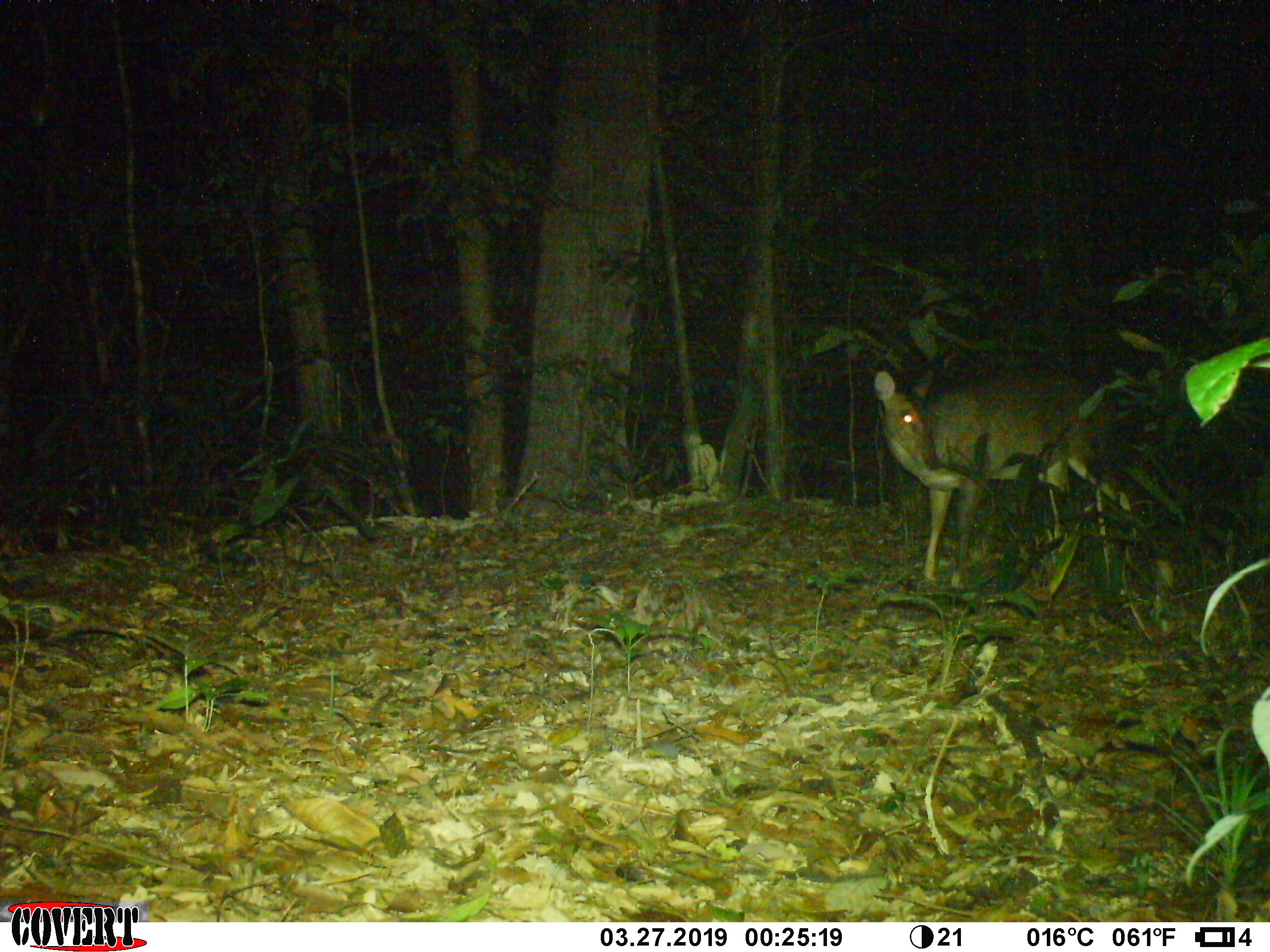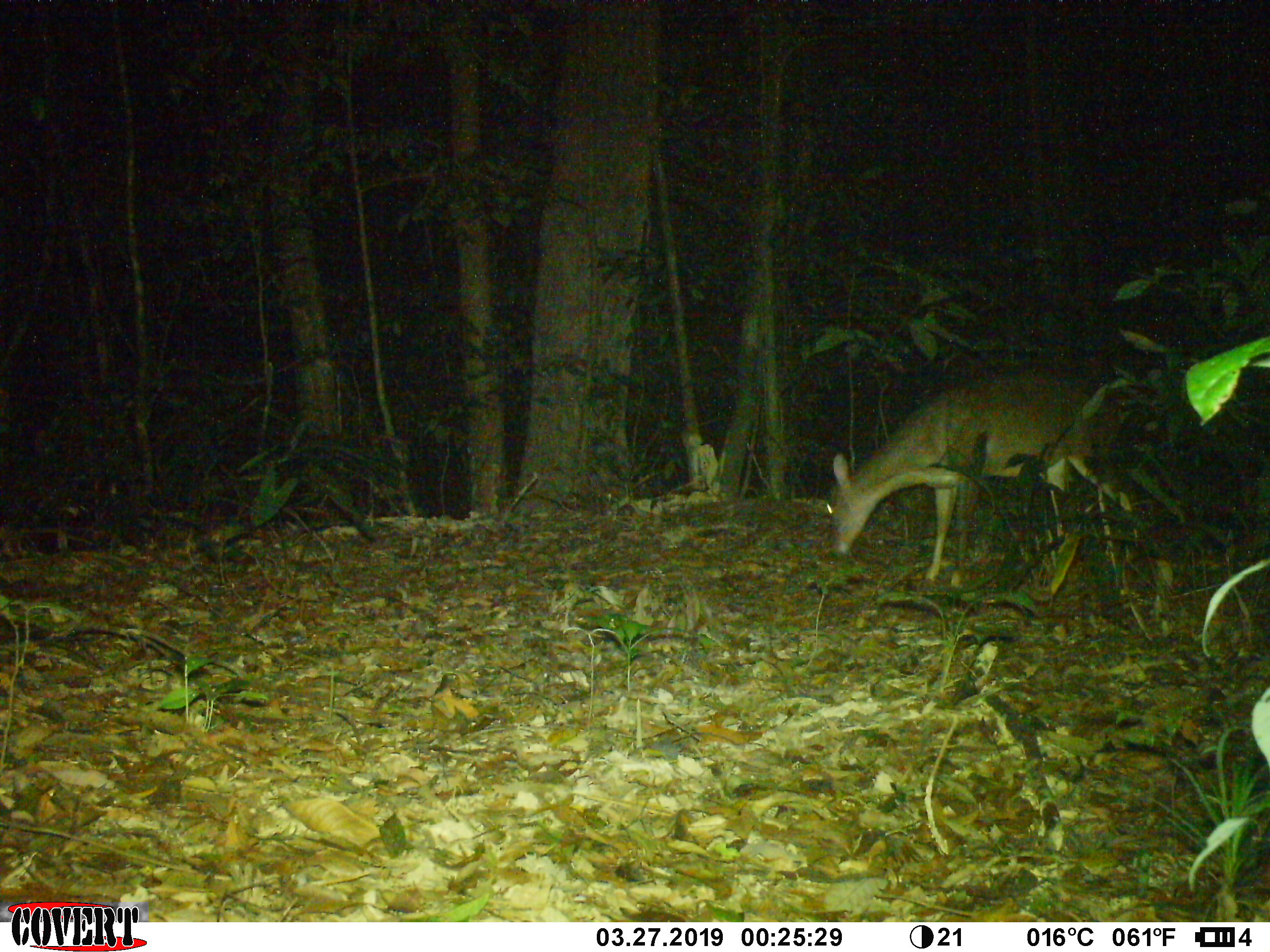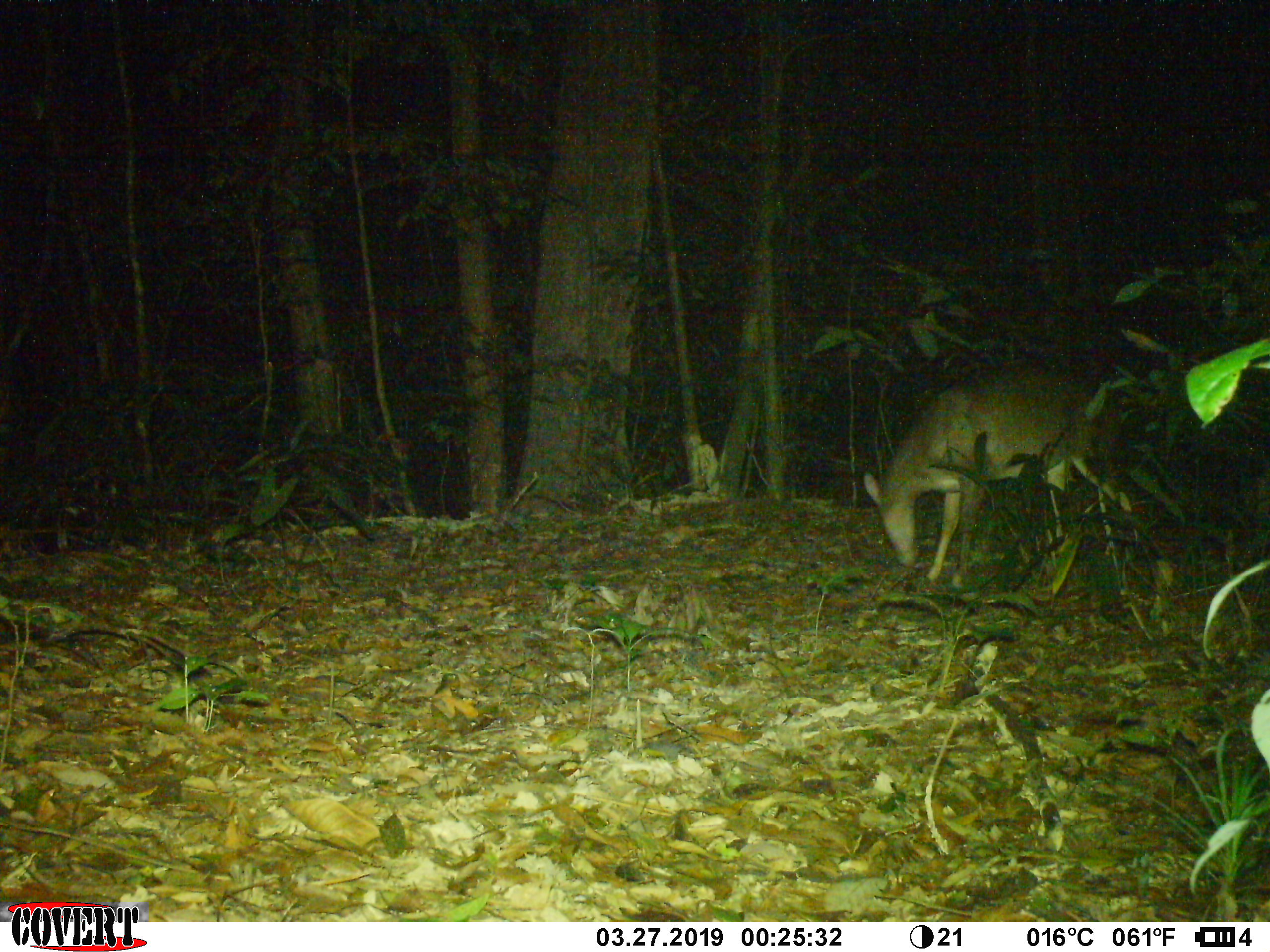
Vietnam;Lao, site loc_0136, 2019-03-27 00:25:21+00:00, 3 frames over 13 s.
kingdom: Animalia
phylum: Chordata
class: Mammalia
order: Artiodactyla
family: Cervidae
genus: Muntiacus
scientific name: Muntiacus vuquangensis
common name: large-antlered muntjac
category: large antlered muntjac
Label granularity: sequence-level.